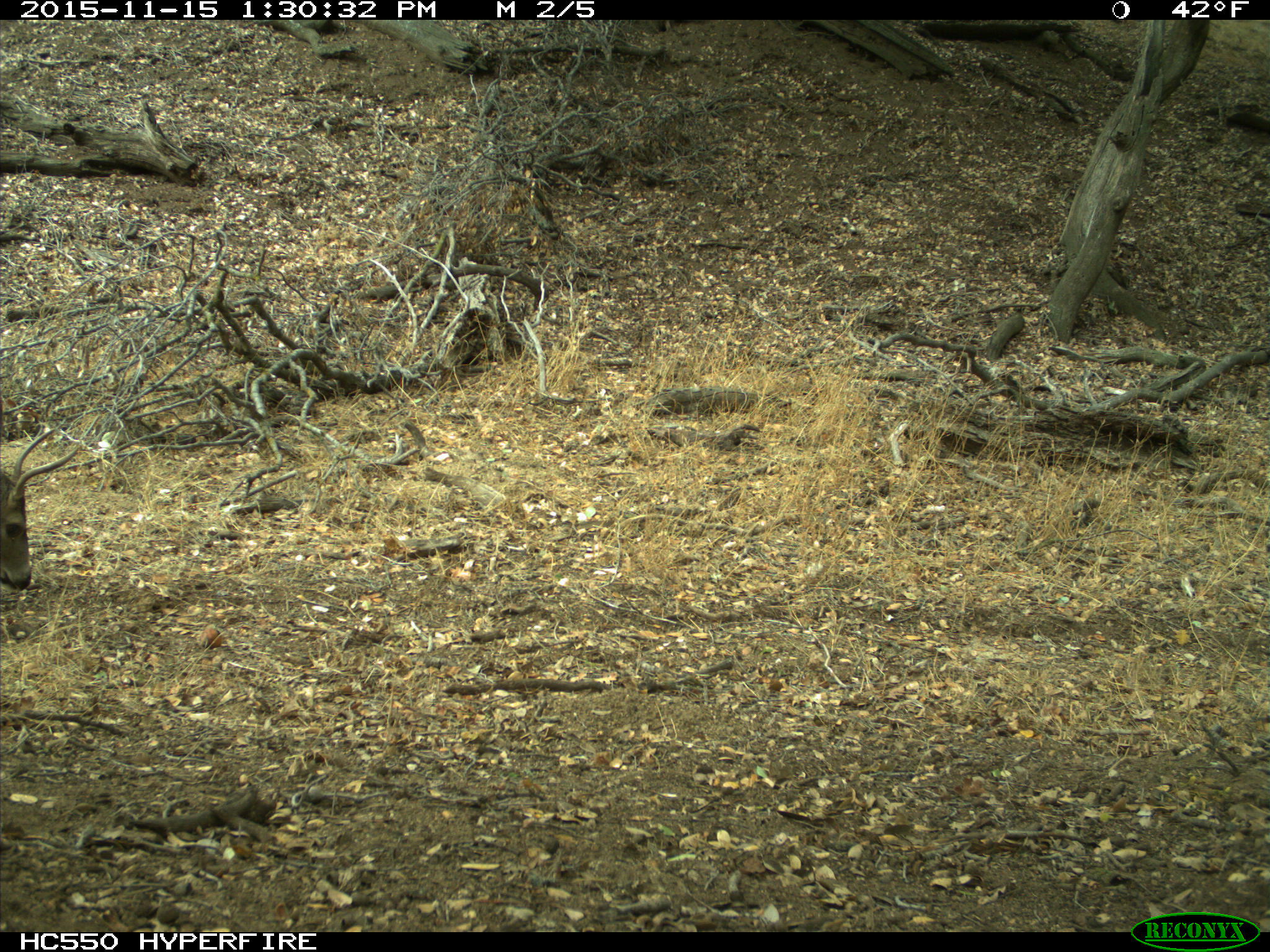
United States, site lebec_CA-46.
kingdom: Animalia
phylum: Chordata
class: Mammalia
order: Artiodactyla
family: Cervidae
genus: Odocoileus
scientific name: Odocoileus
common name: deer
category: unidentified deer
Unidentified deer (deer) (Odocoileus).